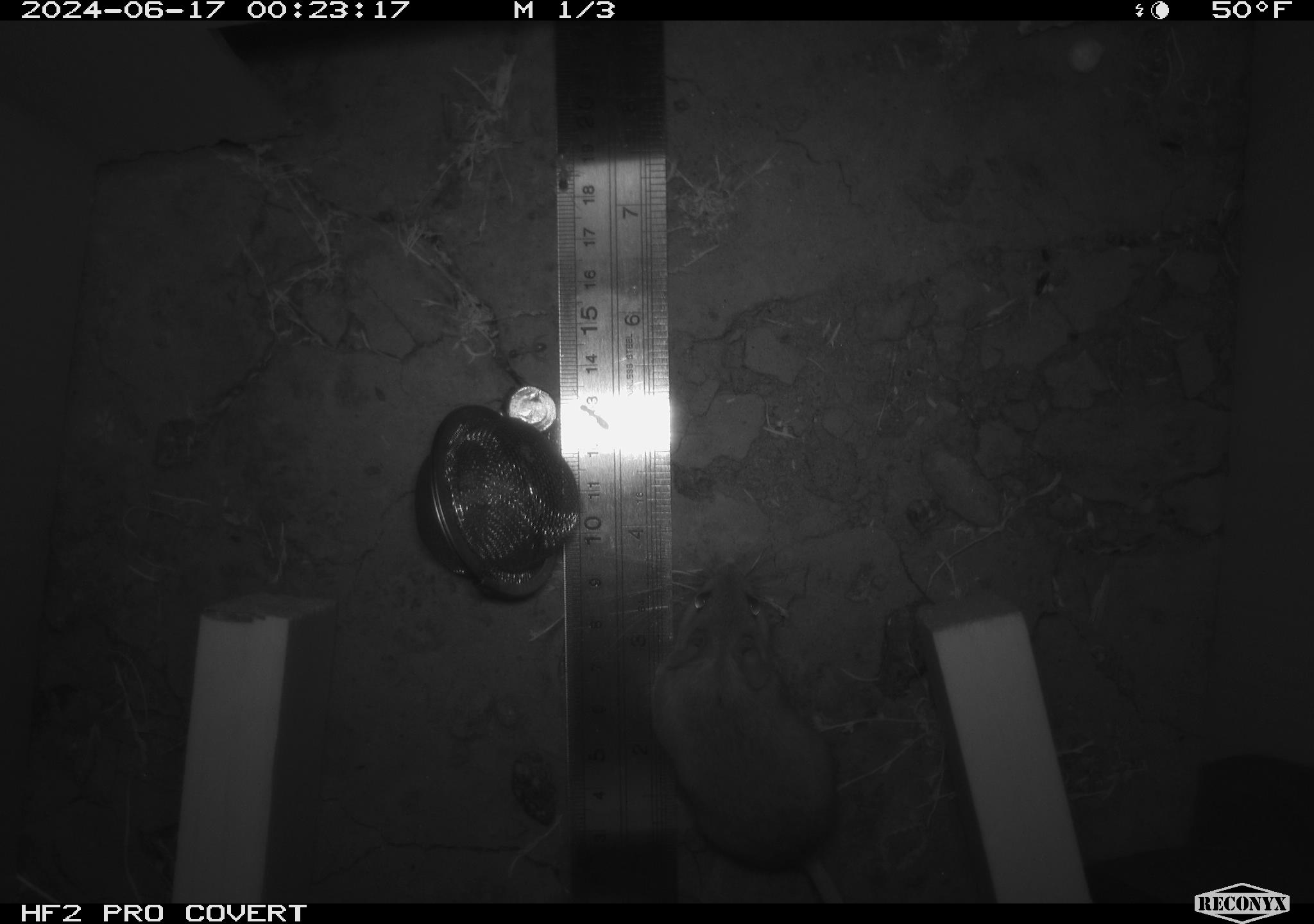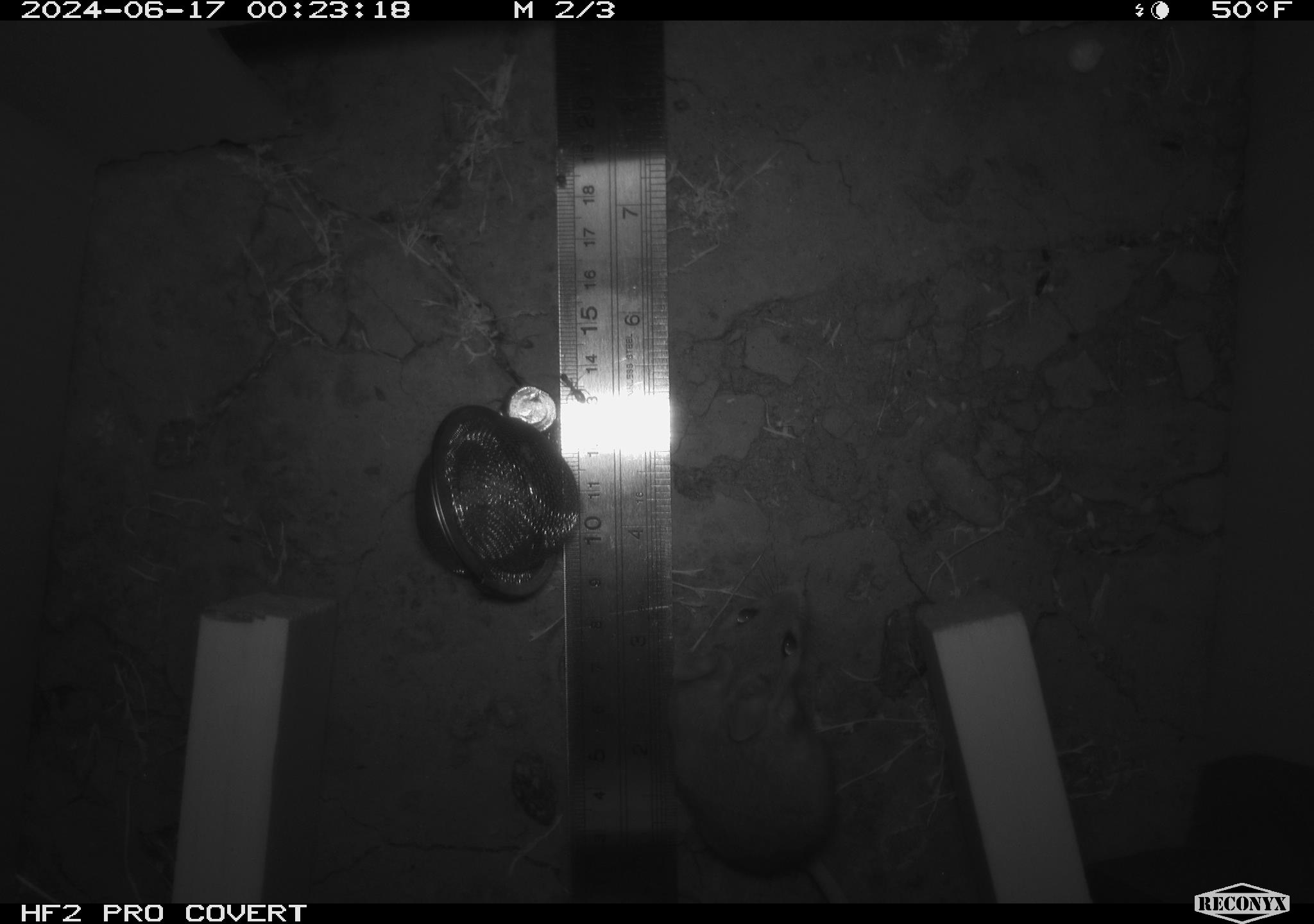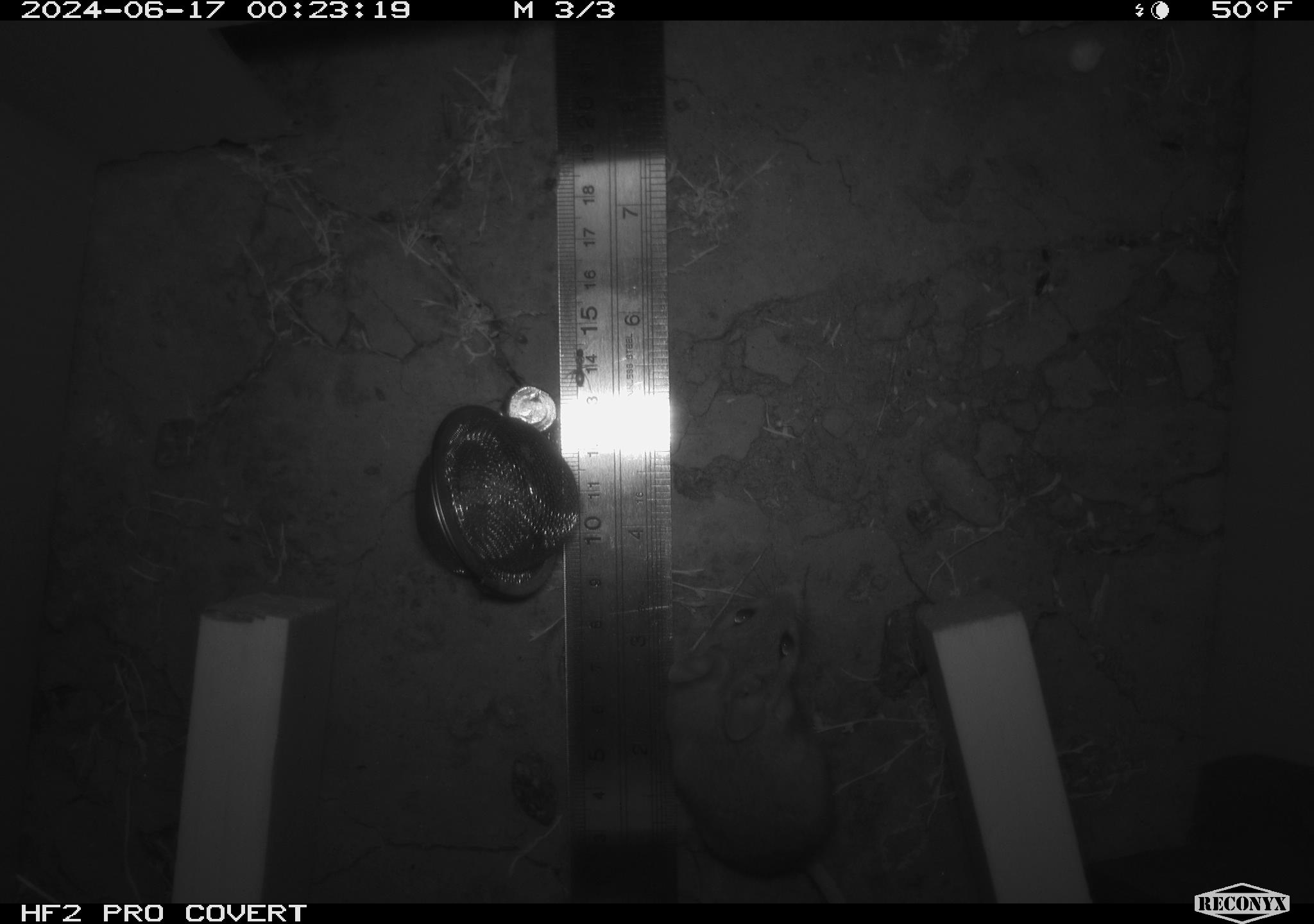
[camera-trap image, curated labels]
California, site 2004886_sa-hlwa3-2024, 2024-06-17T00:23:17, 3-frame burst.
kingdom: Animalia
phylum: Chordata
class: Mammalia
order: Rodentia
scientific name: Rodentia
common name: mouse species